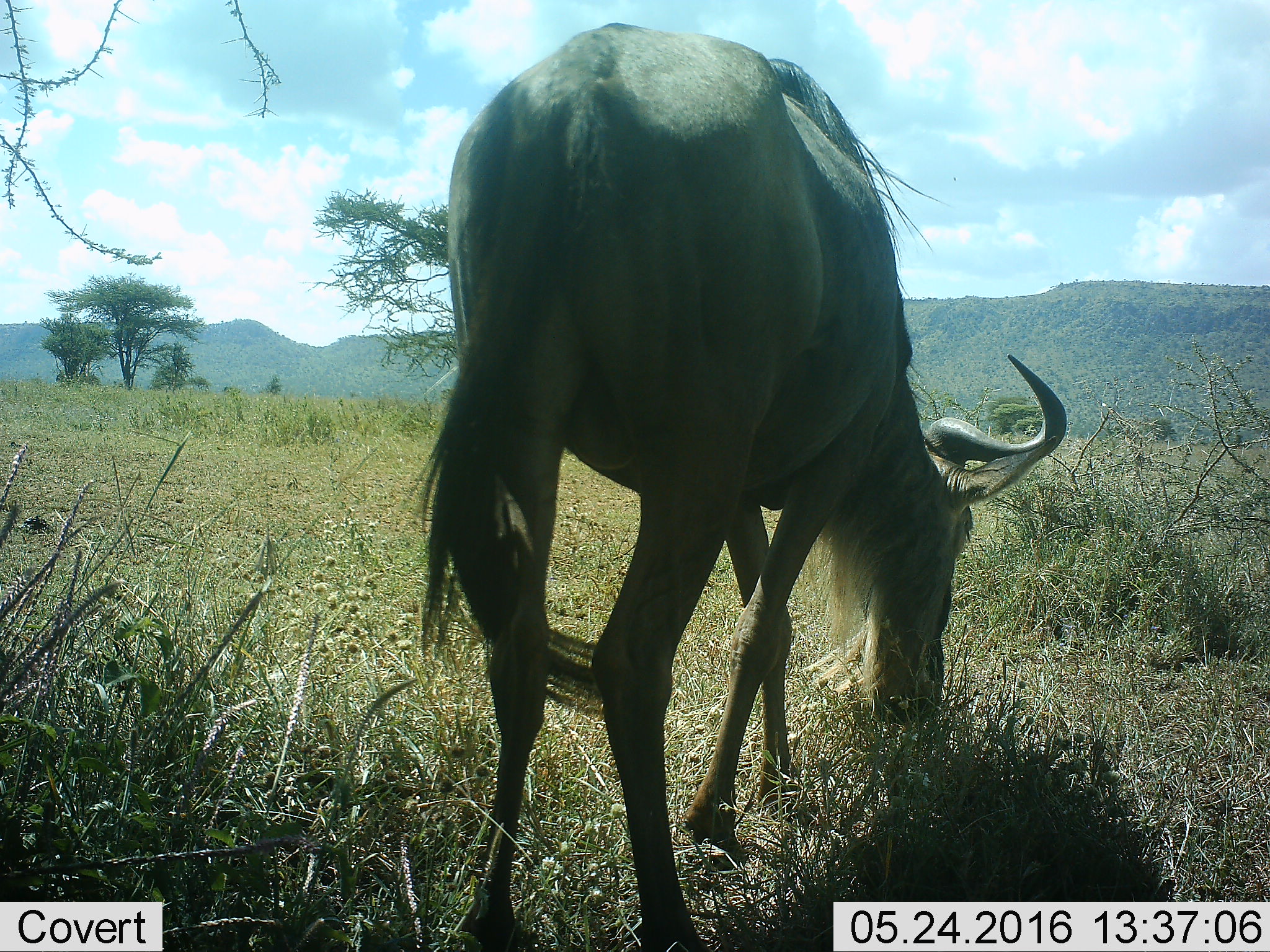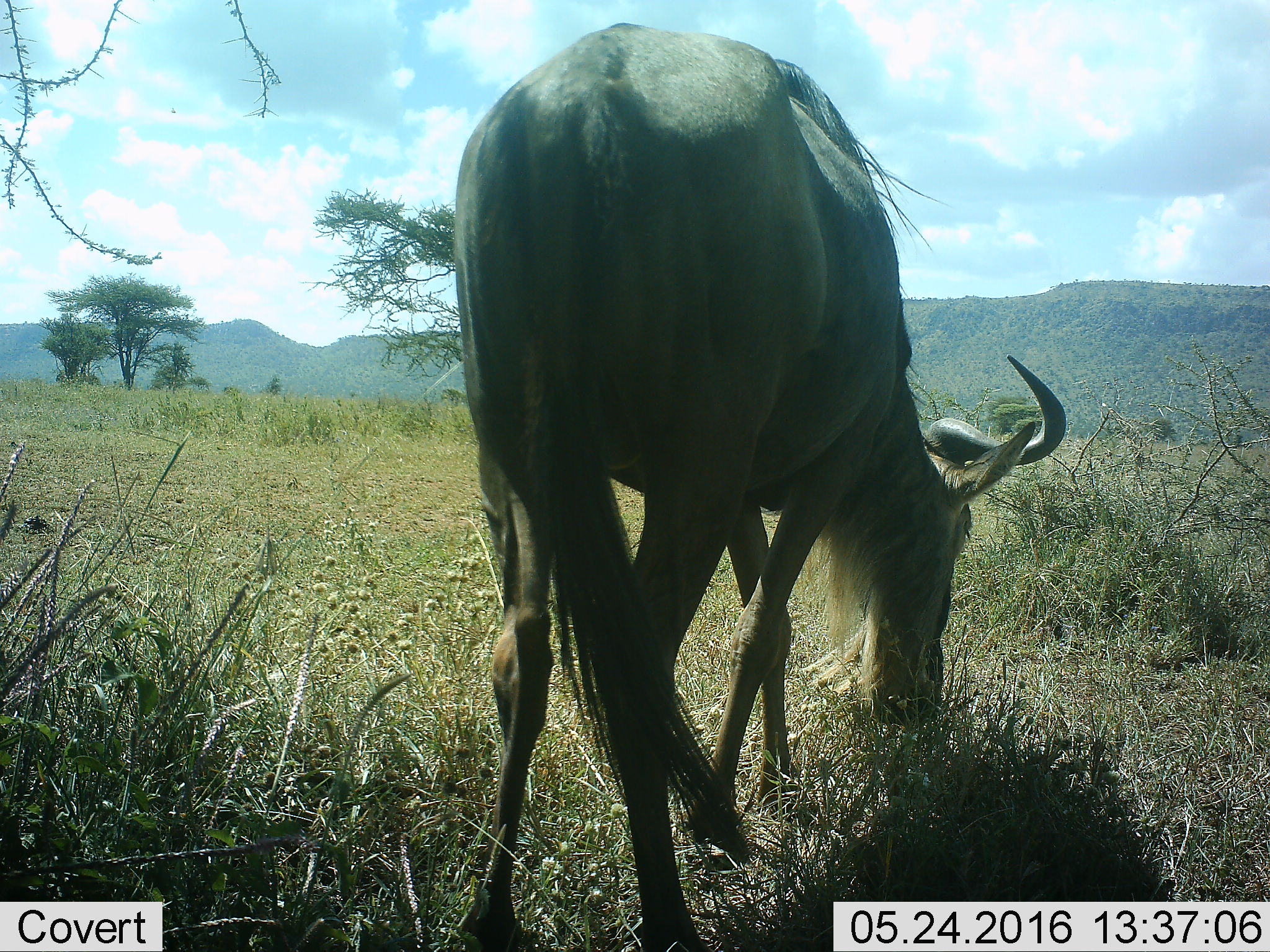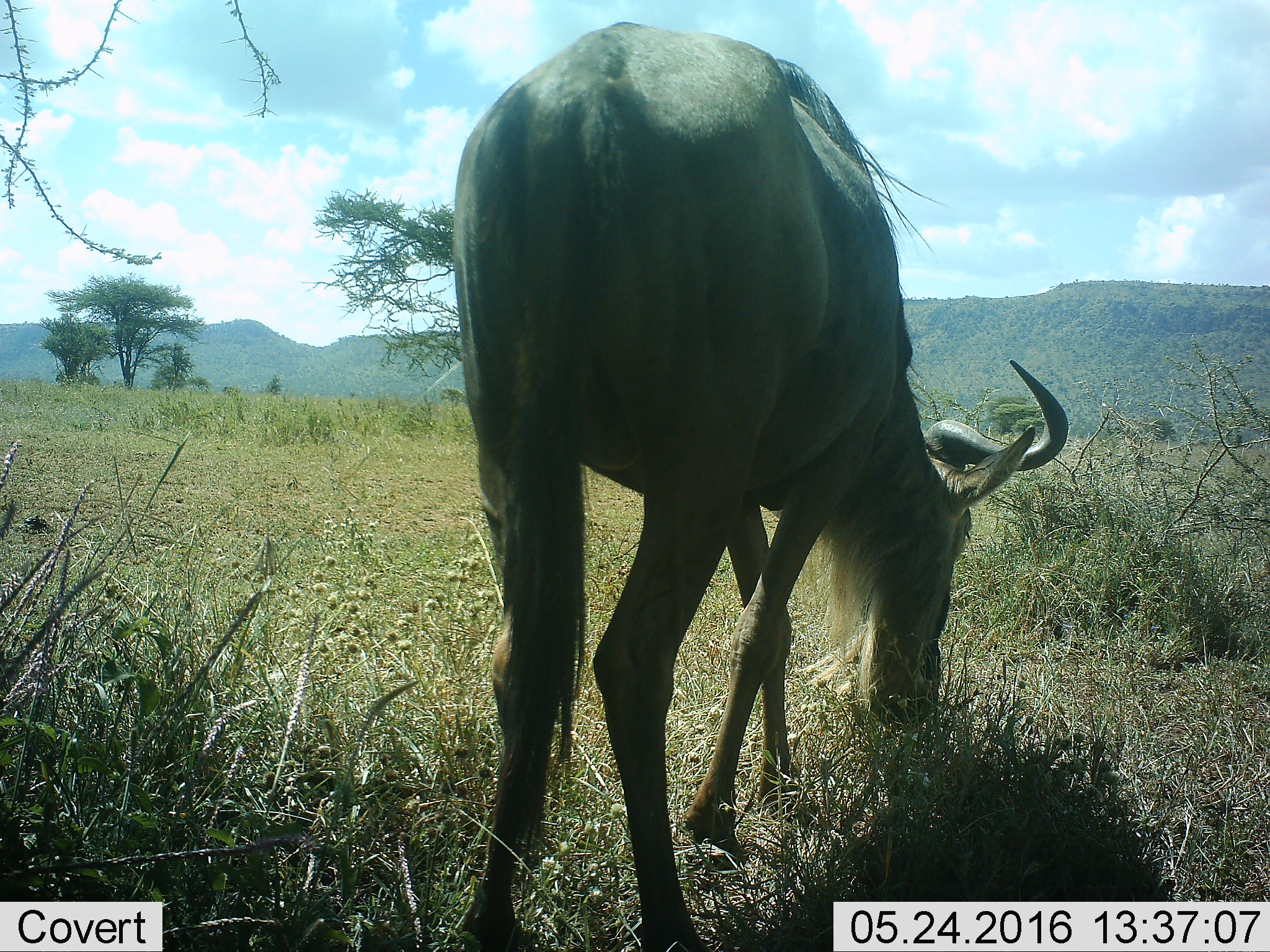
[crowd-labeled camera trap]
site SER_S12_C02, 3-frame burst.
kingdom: Animalia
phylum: Chordata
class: Mammalia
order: Artiodactyla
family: Bovidae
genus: Connochaetes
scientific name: Connochaetes taurinus taurinus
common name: blue wildebeest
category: wildebeestblue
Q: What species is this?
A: Wildebeestblue (blue wildebeest) (Connochaetes taurinus taurinus).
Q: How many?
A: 1.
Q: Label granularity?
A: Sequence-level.